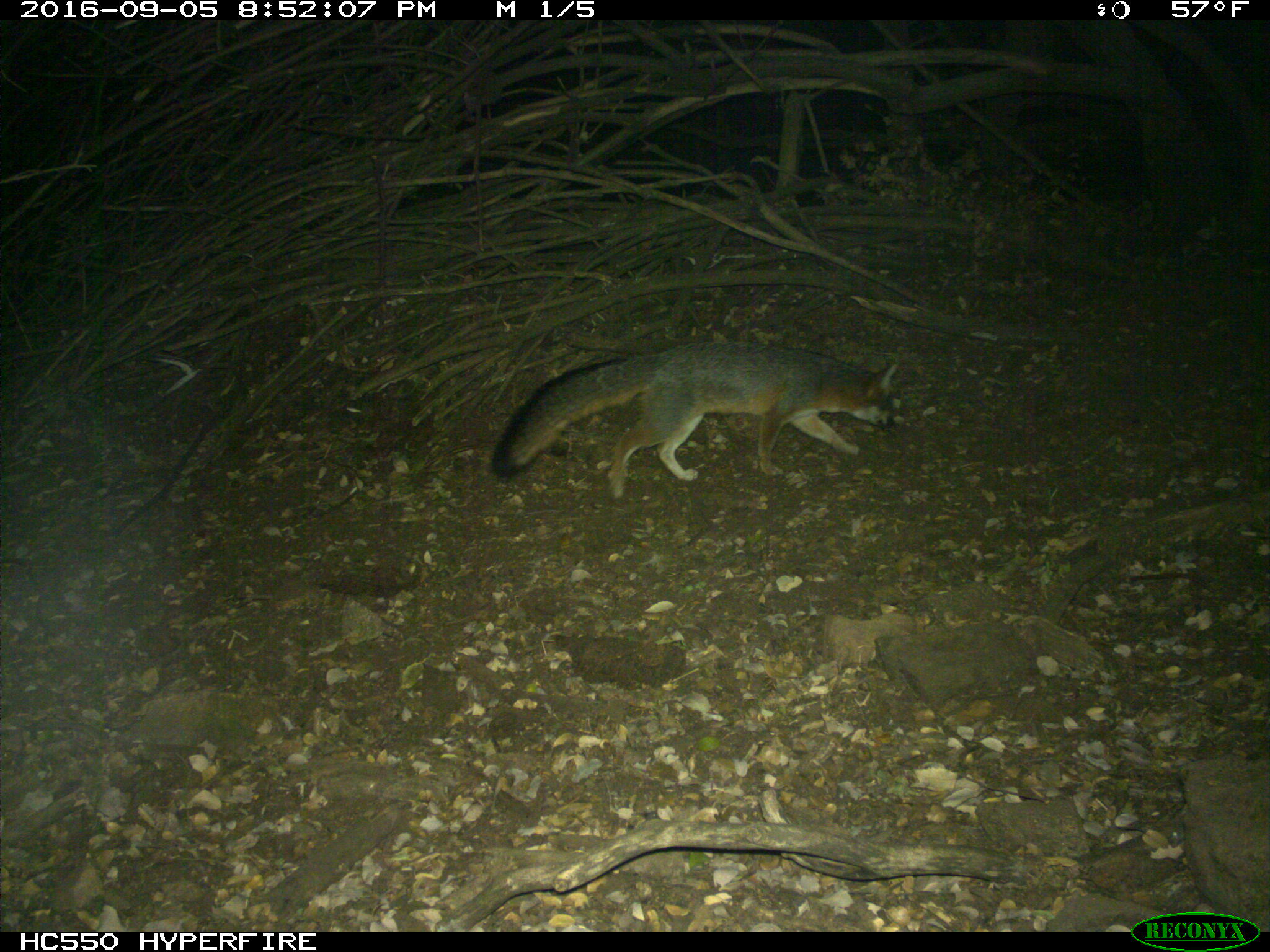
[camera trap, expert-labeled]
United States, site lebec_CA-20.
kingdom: Animalia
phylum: Chordata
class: Mammalia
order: Carnivora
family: Canidae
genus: Urocyon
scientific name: Urocyon cinereoargenteus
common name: gray fox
Urocyon cinereoargenteus (gray fox).